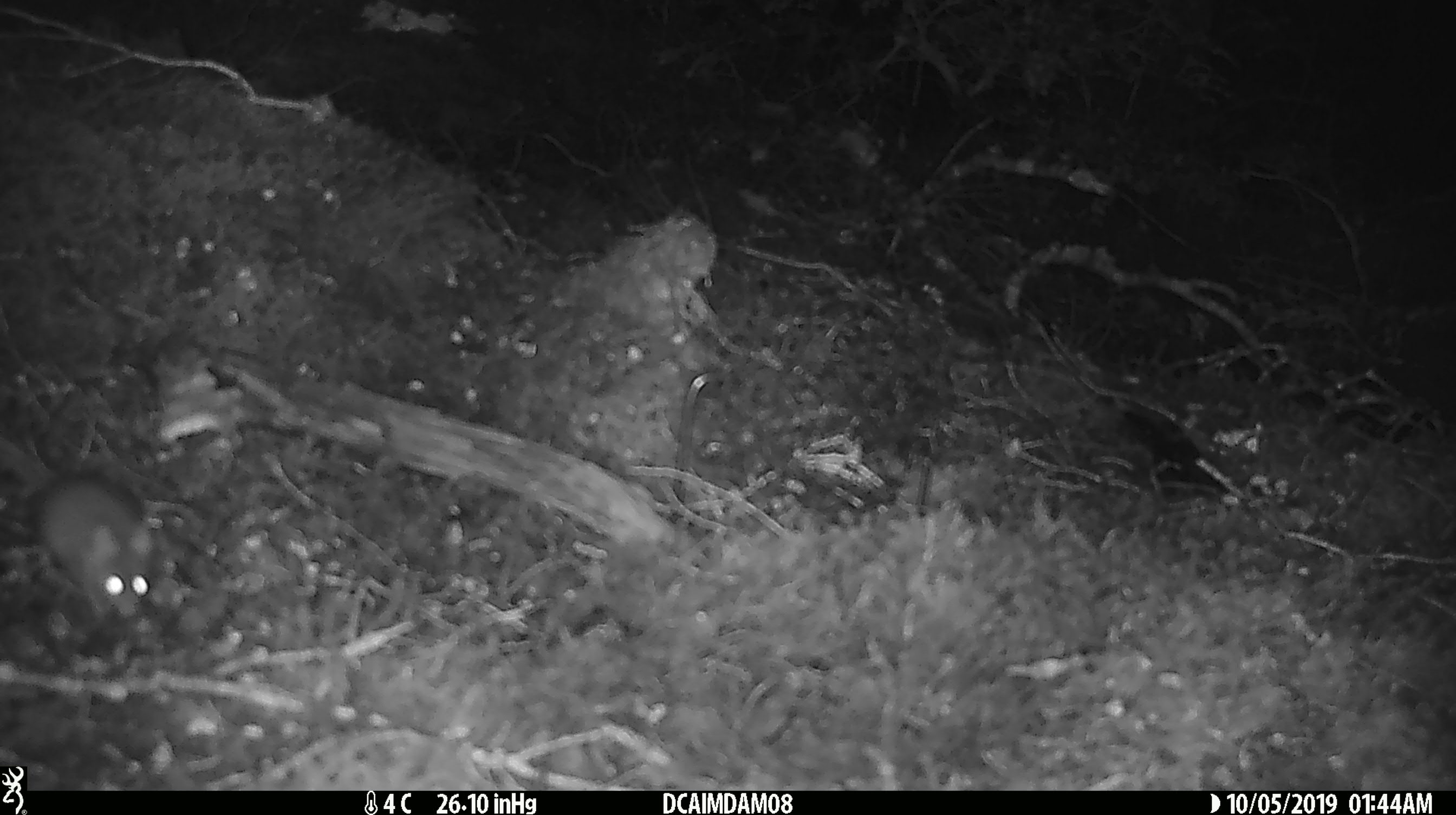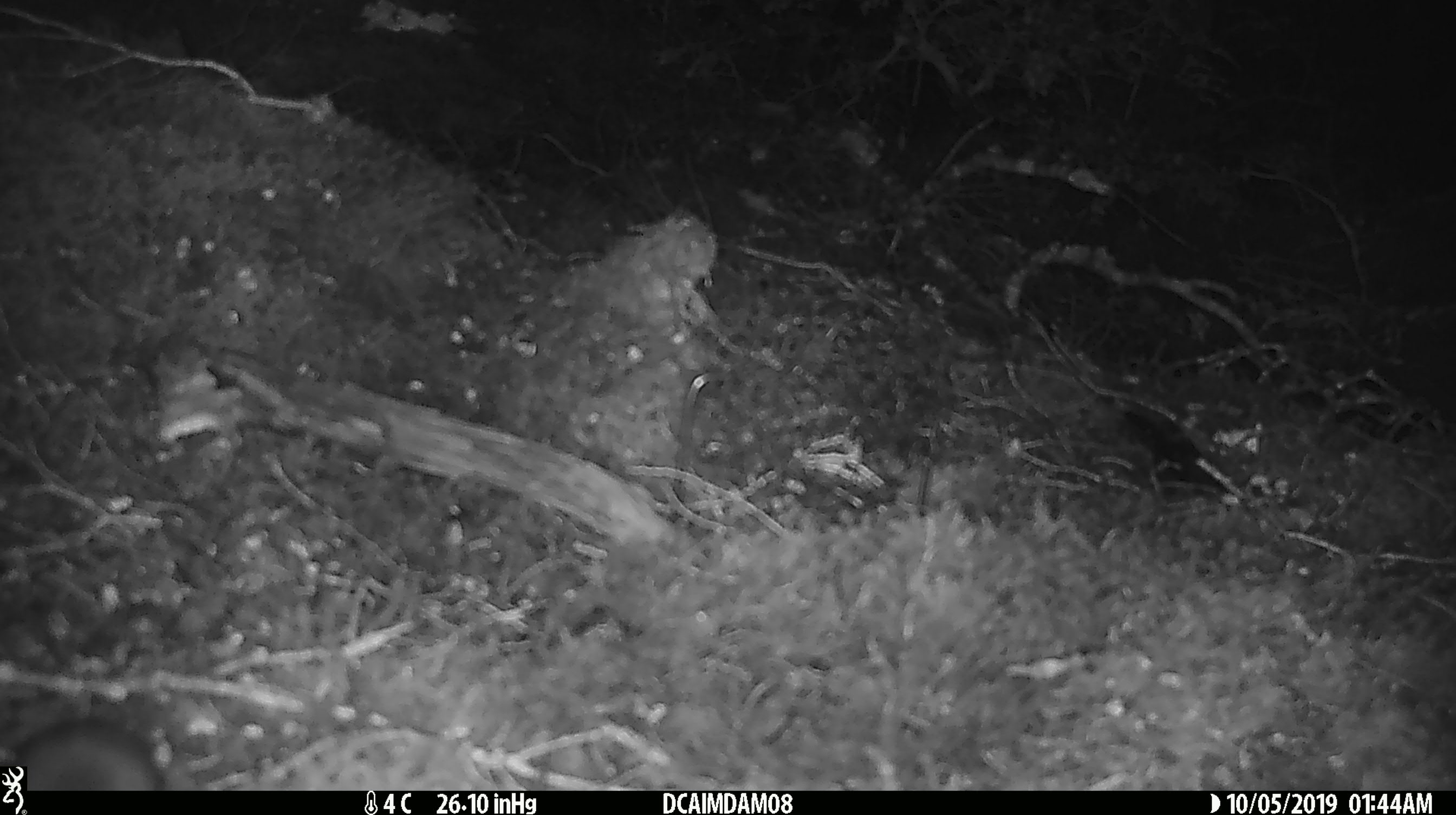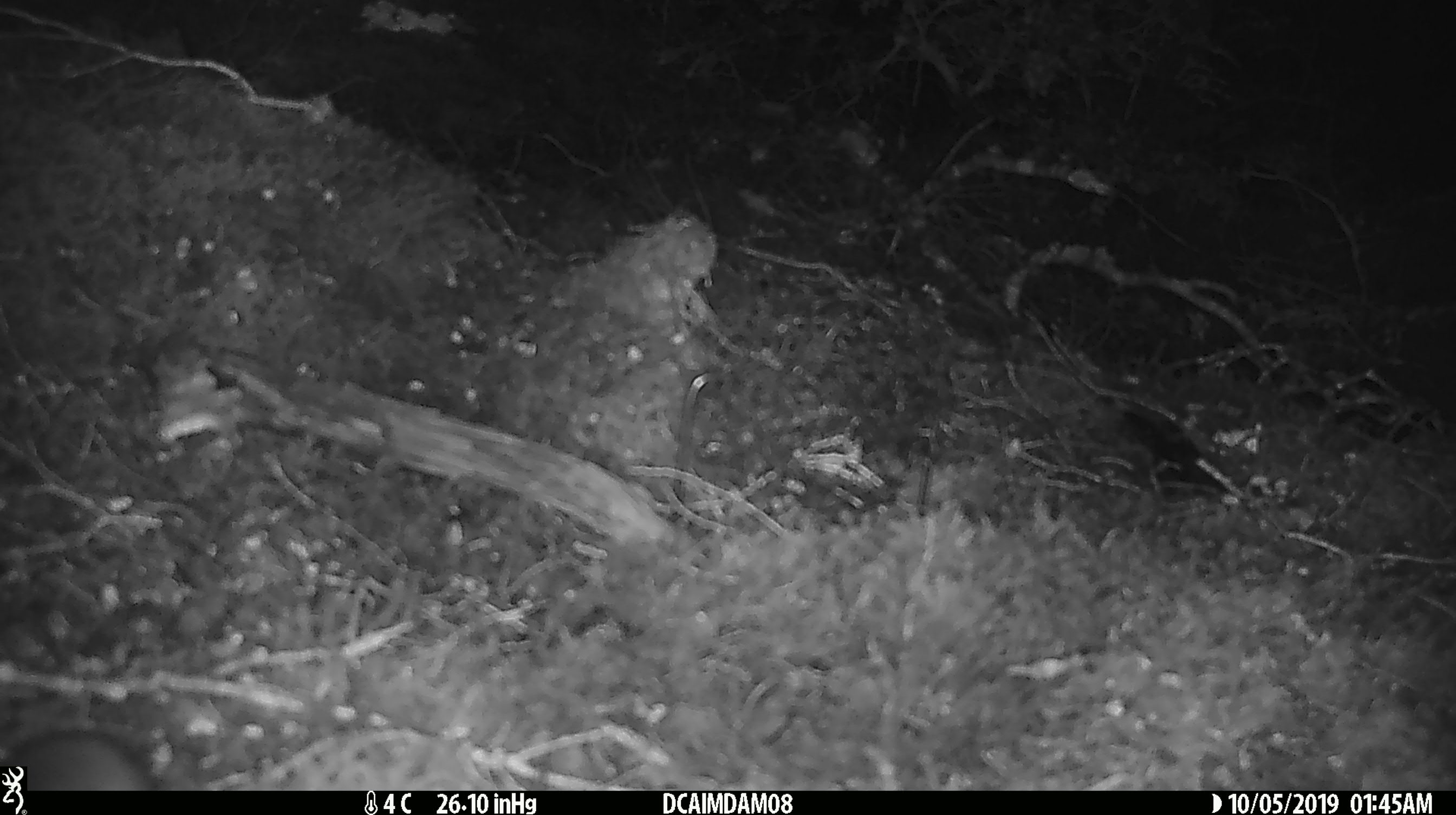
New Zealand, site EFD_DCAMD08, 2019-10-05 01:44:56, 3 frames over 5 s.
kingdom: Animalia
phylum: Chordata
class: Mammalia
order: Rodentia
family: Muridae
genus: Mus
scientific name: Mus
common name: mouse